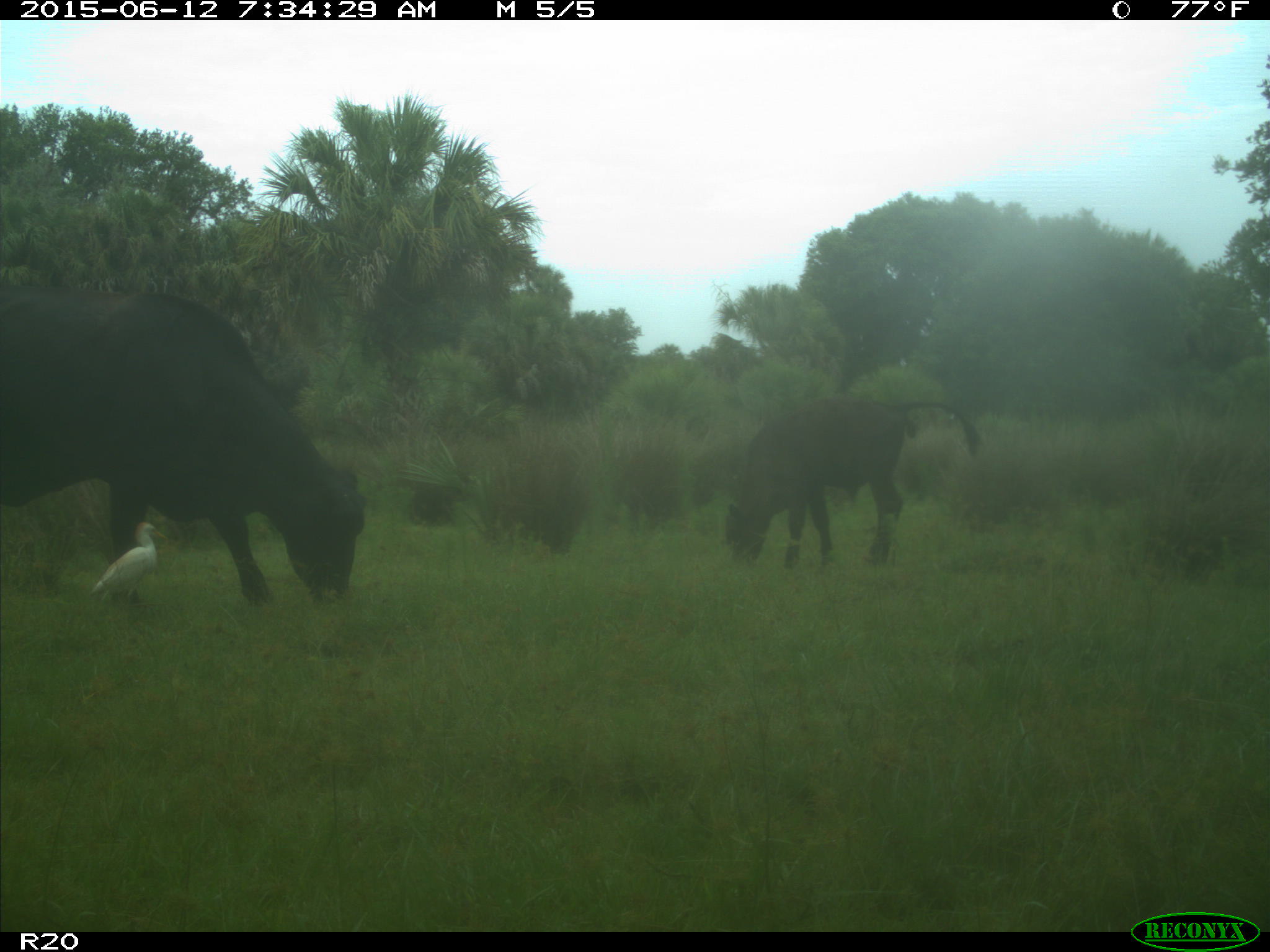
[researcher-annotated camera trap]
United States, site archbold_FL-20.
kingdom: Animalia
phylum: Chordata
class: Mammalia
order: Artiodactyla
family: Bovidae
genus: Bos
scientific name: Bos taurus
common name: domestic cow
Bos taurus (domestic cow).